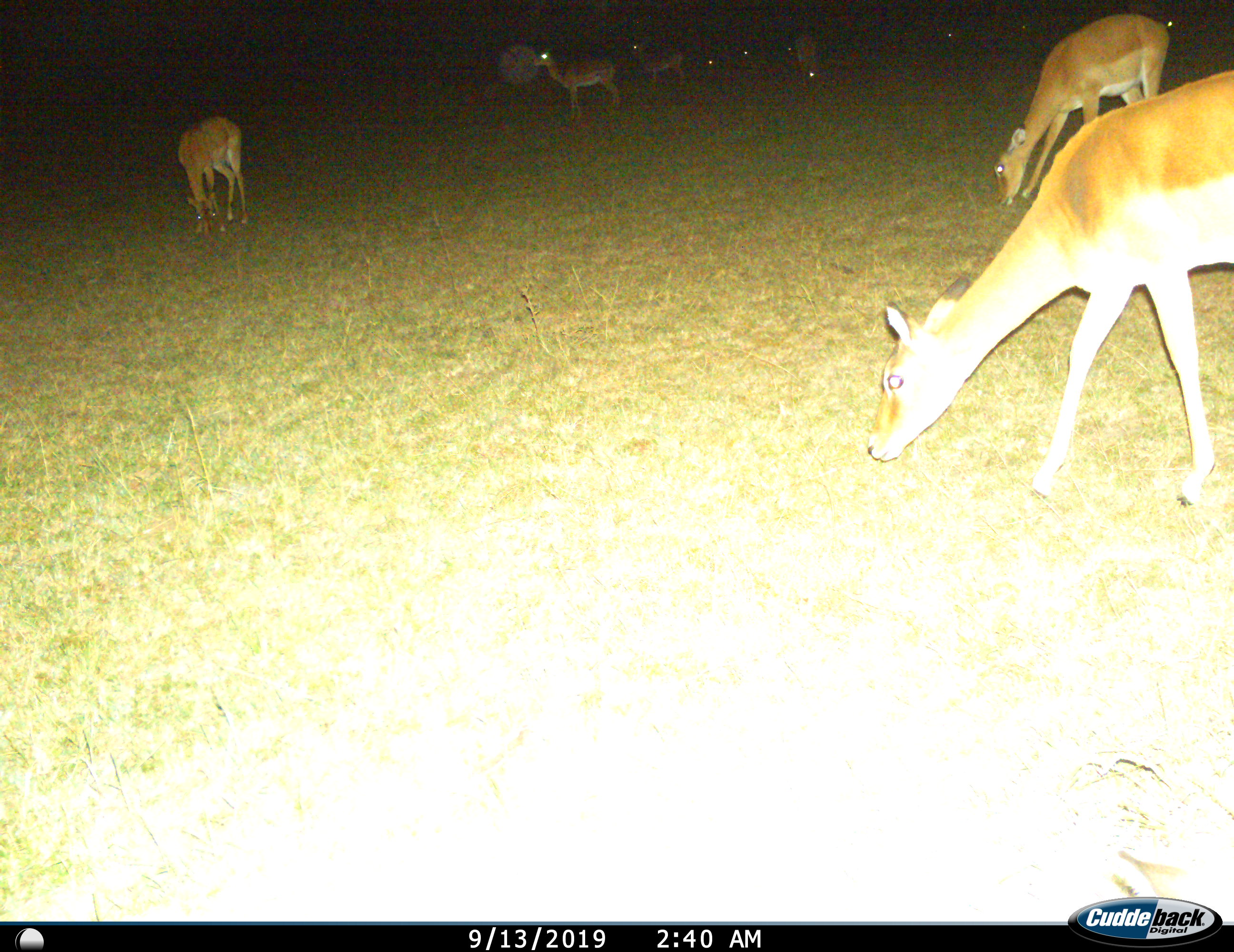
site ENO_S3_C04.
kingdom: Animalia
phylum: Chordata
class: Mammalia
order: Artiodactyla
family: Bovidae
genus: Aepyceros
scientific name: Aepyceros melampus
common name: impala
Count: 8.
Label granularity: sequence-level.